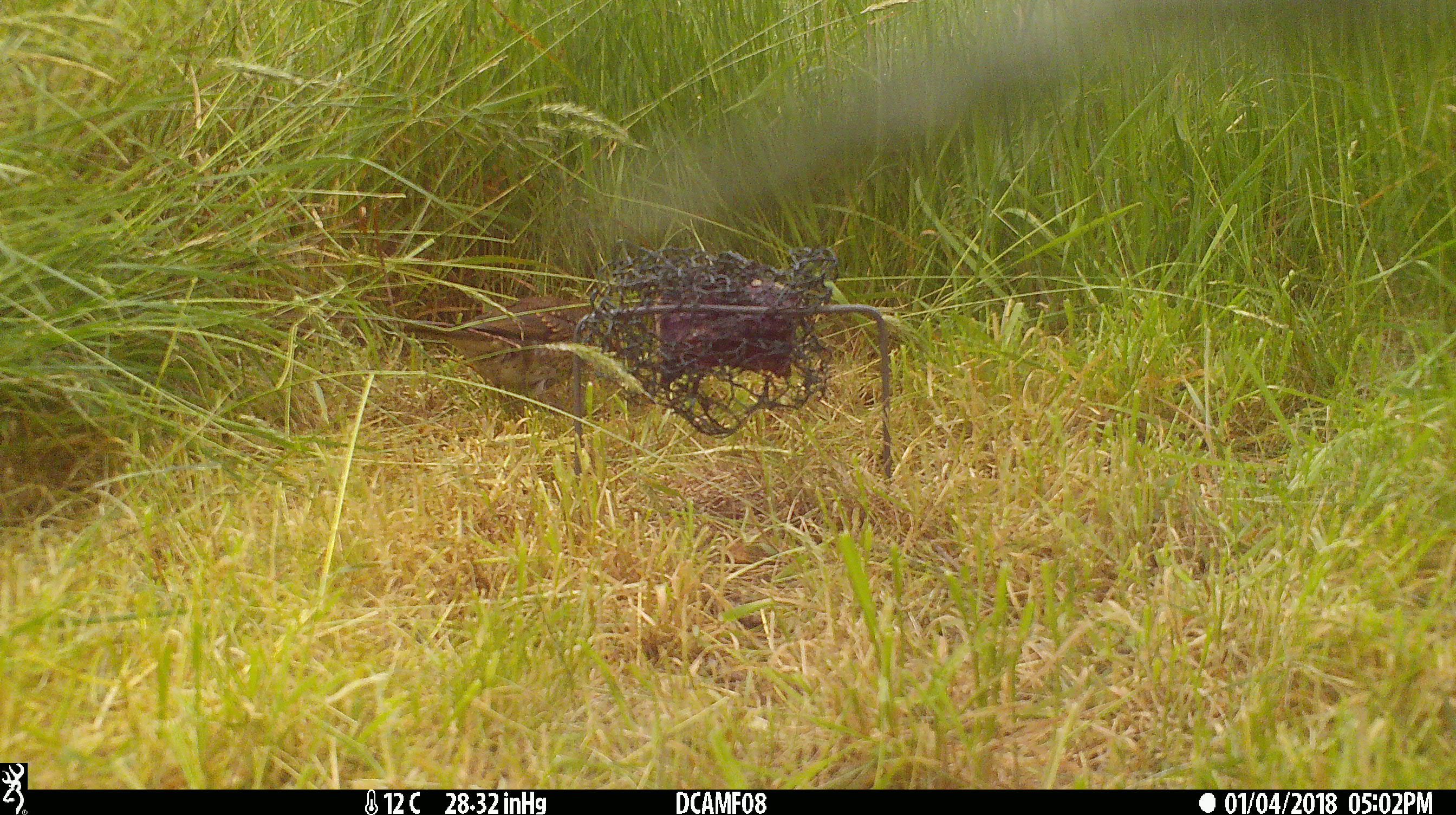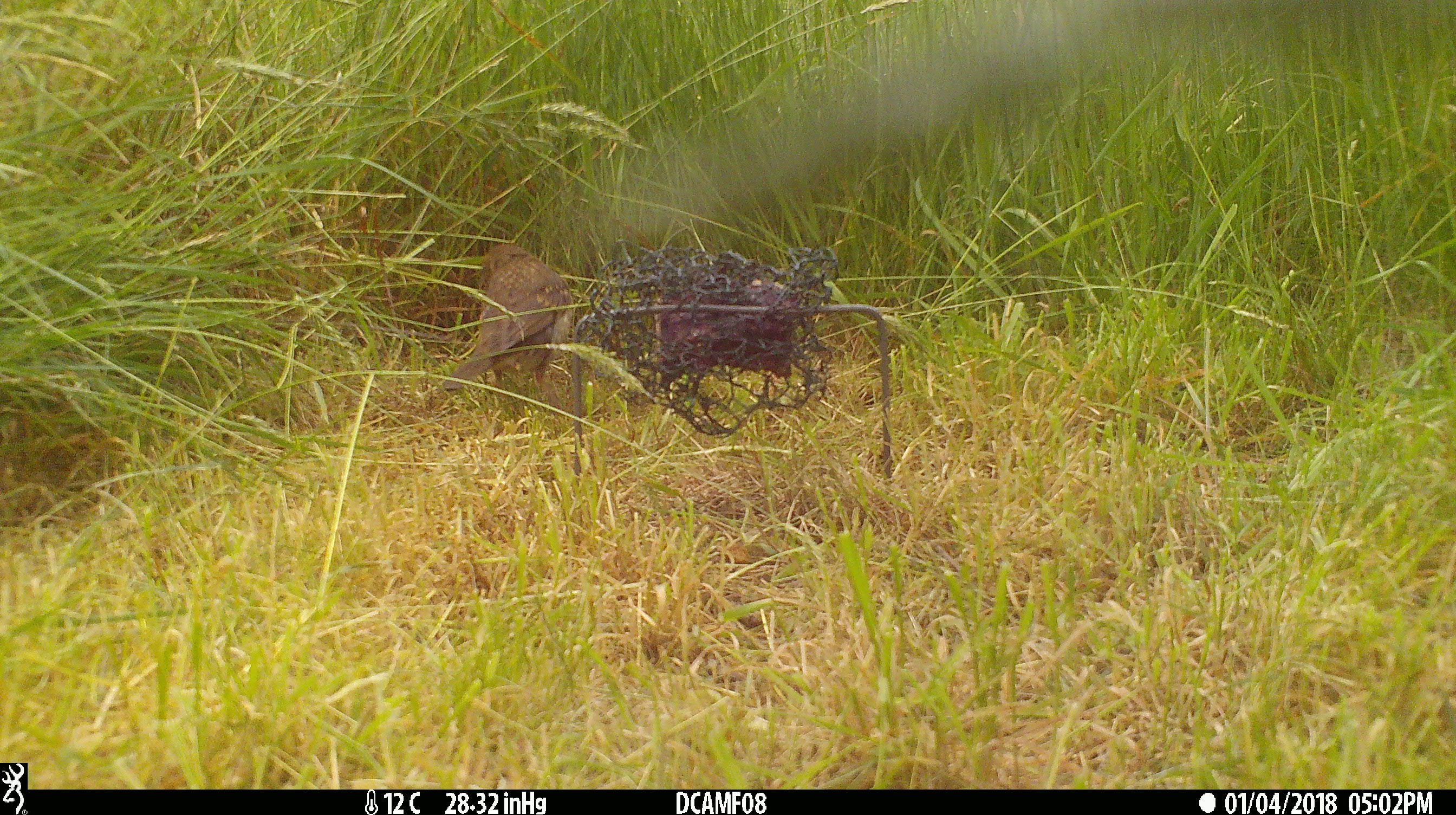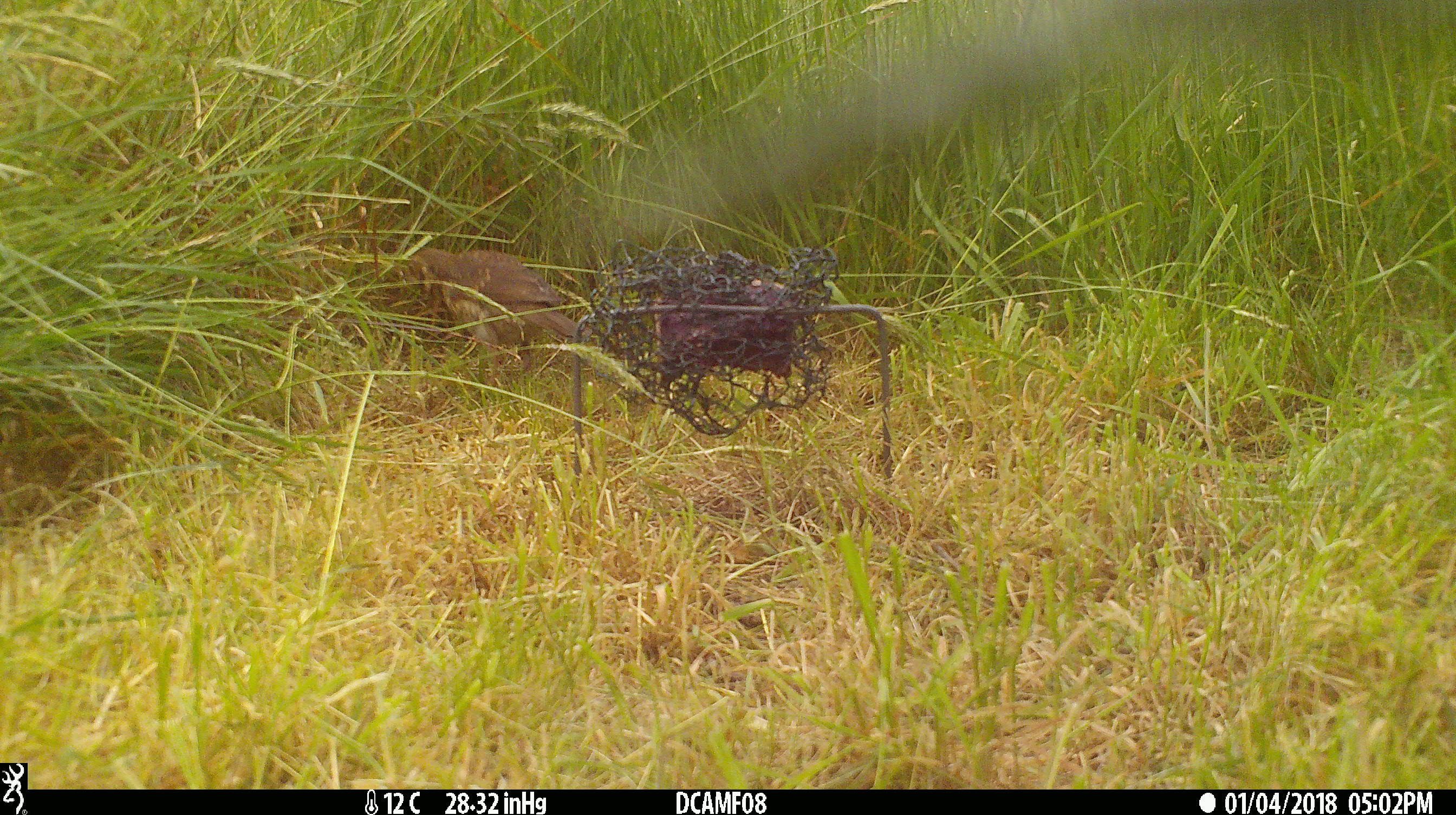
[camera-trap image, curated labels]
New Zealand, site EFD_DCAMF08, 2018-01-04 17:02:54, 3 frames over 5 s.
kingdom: Animalia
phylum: Chordata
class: Aves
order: Passeriformes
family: Turdidae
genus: Turdus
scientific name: Turdus philomelos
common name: song thrush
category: thrush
Thrush (song thrush) (Turdus philomelos).